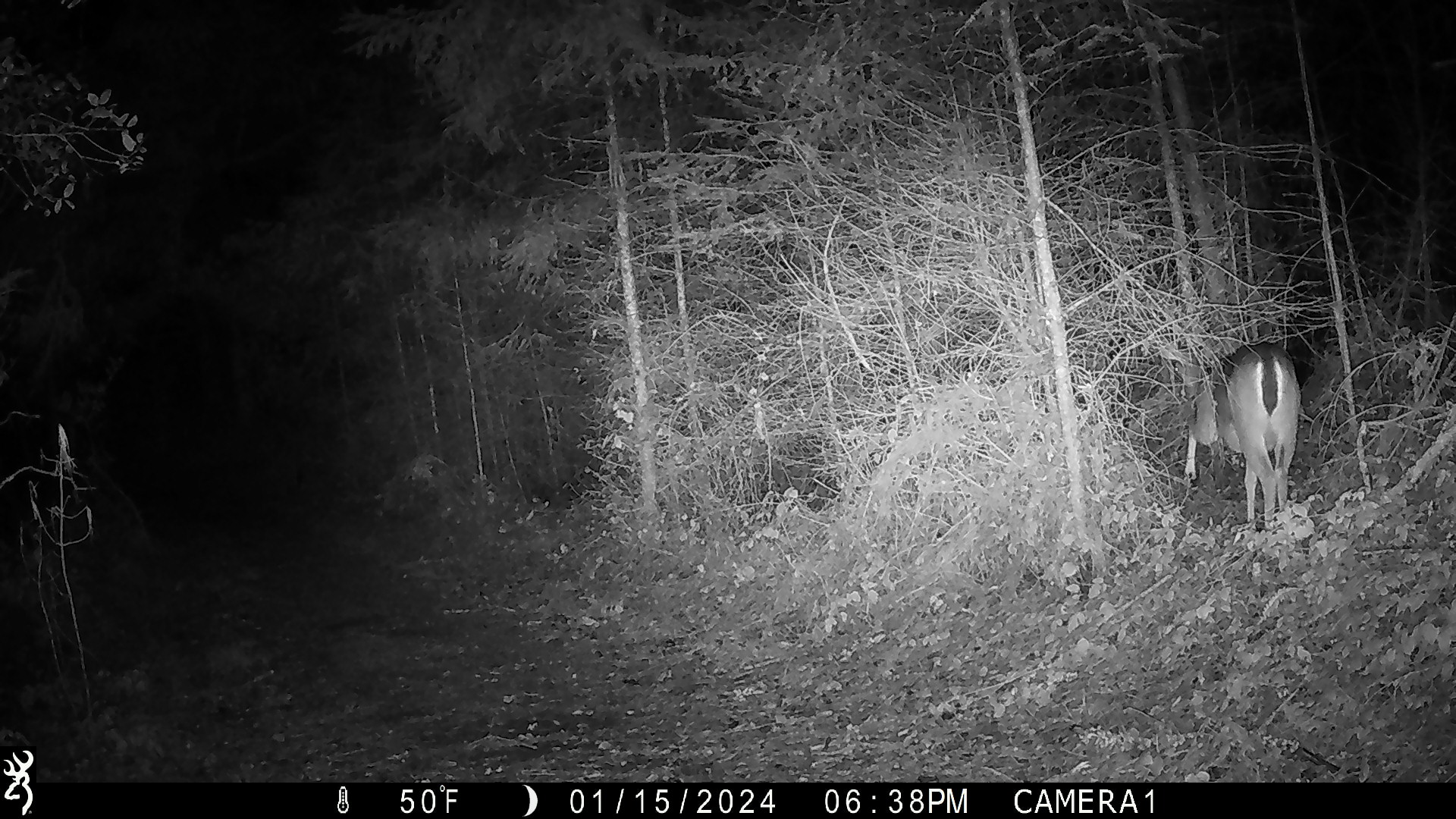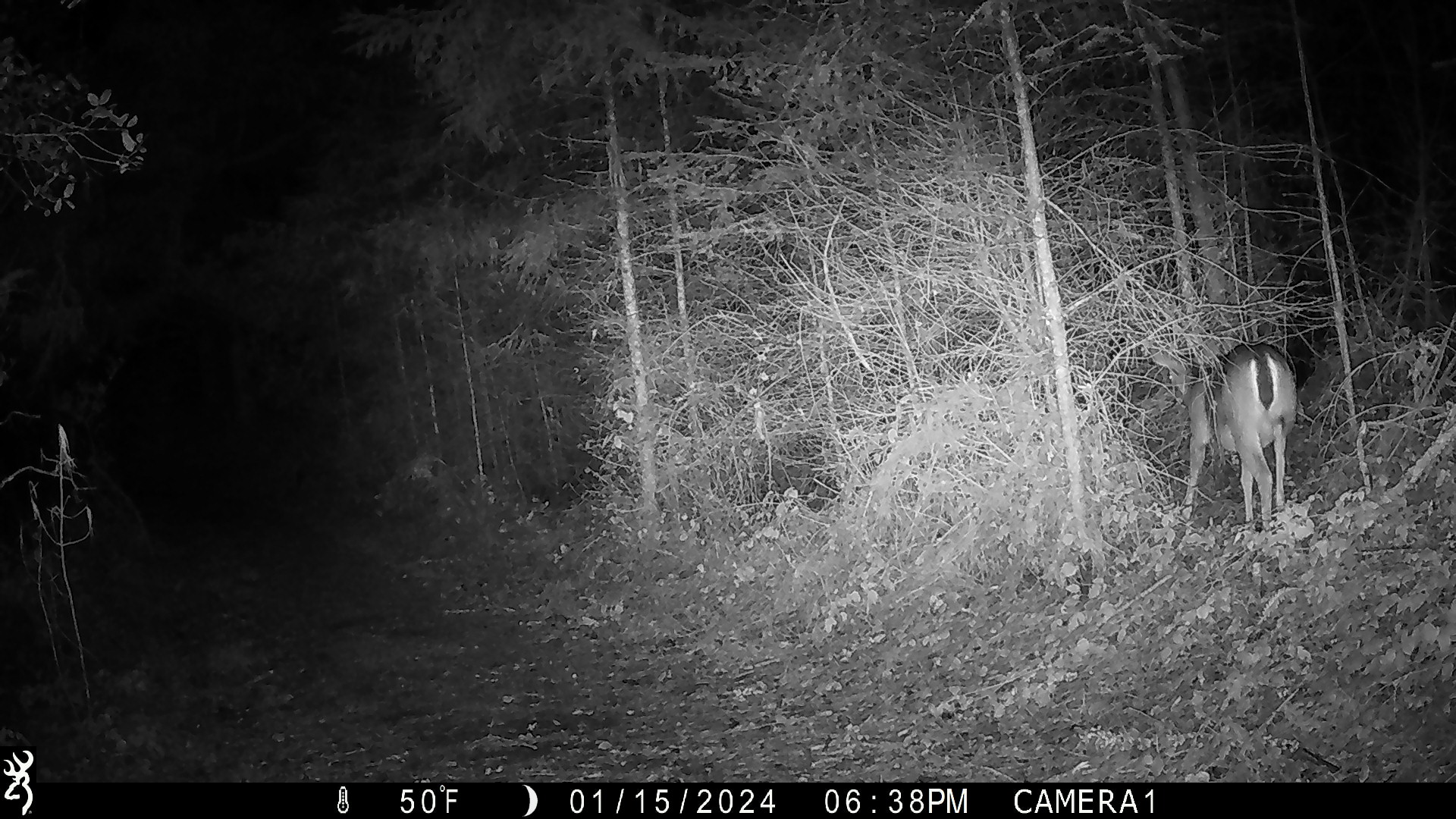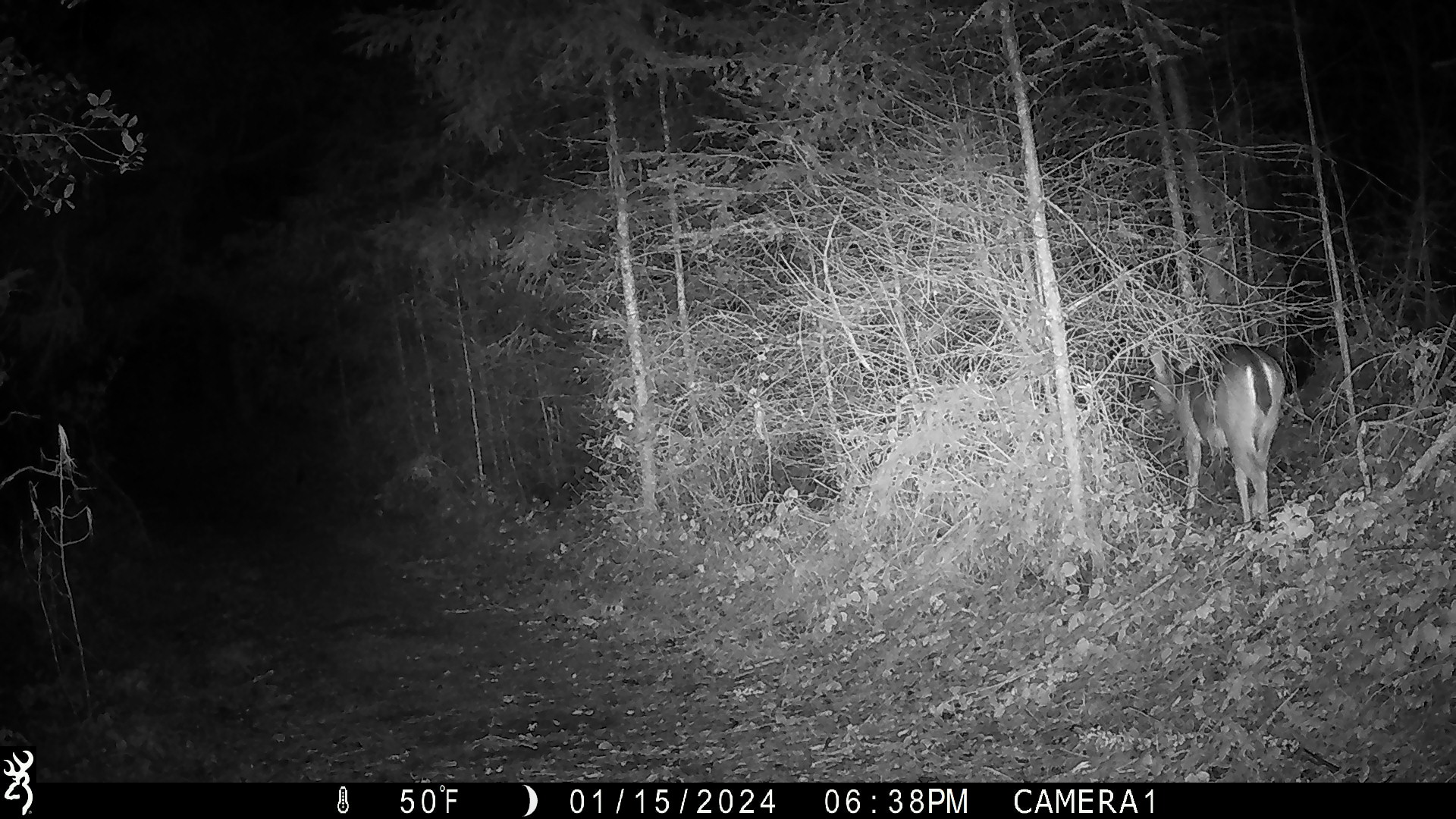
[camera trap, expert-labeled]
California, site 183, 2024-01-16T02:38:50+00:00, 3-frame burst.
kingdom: Animalia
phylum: Chordata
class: Mammalia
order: Artiodactyla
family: Cervidae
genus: Odocoileus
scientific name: Odocoileus hemionus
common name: mule deer